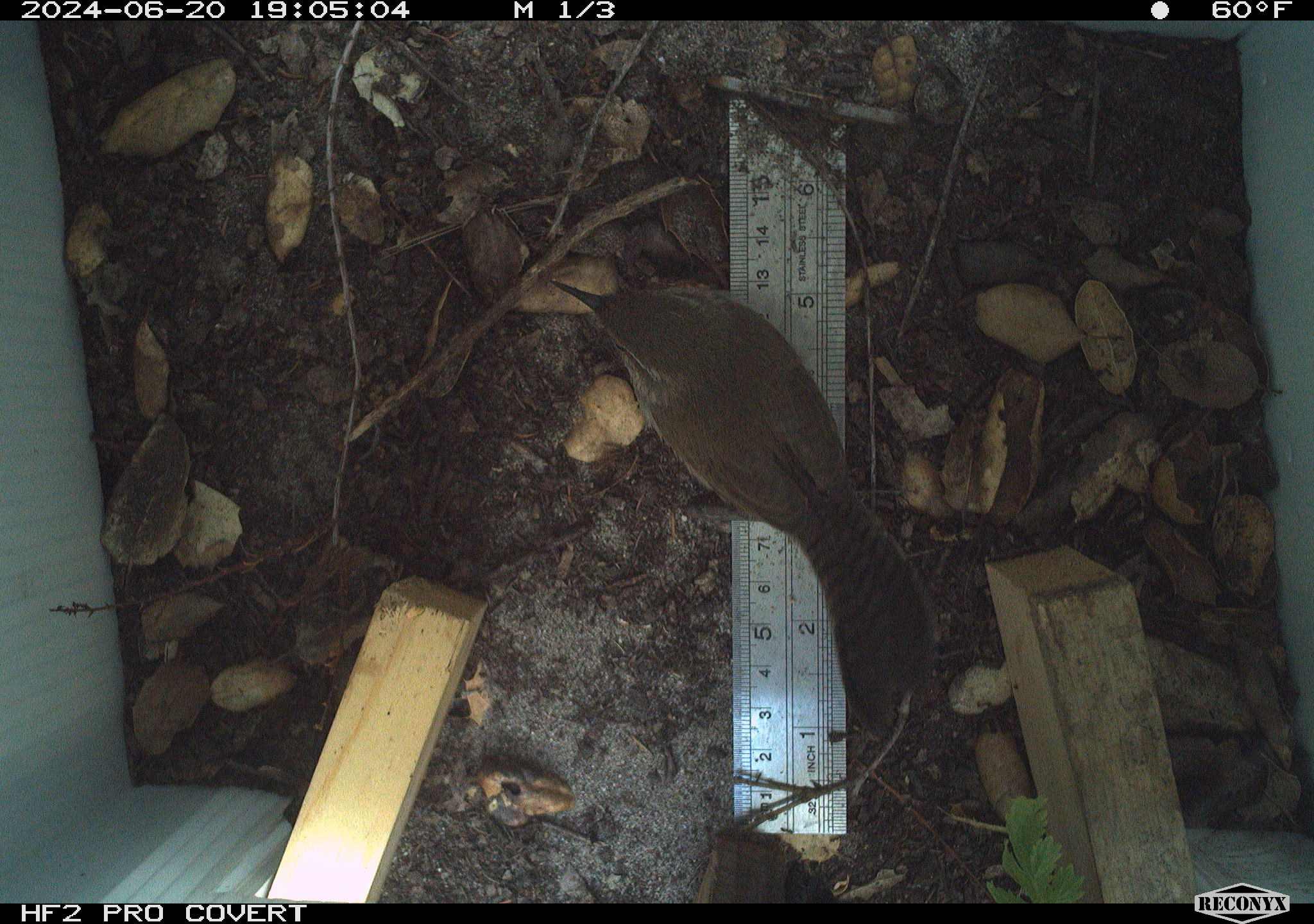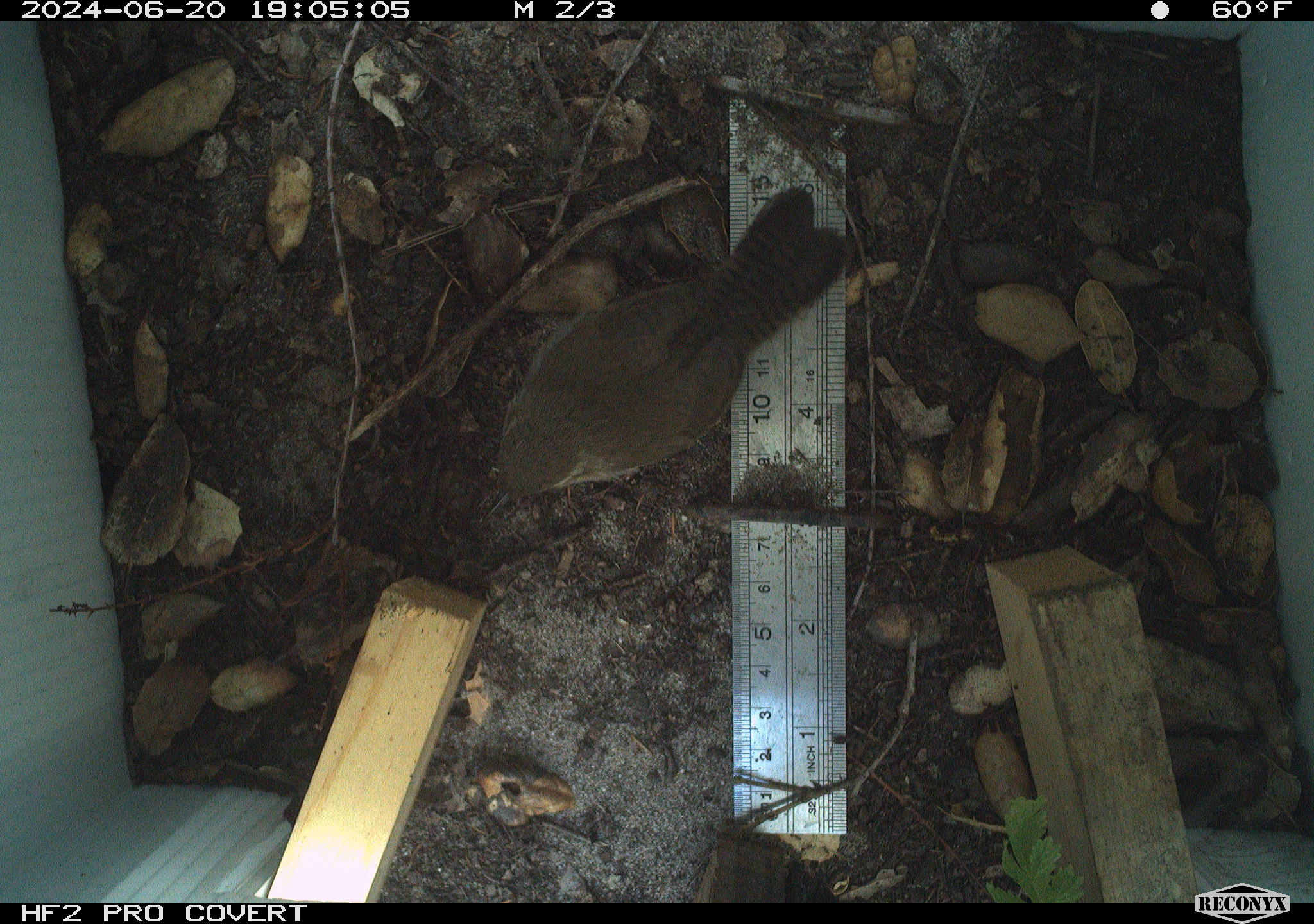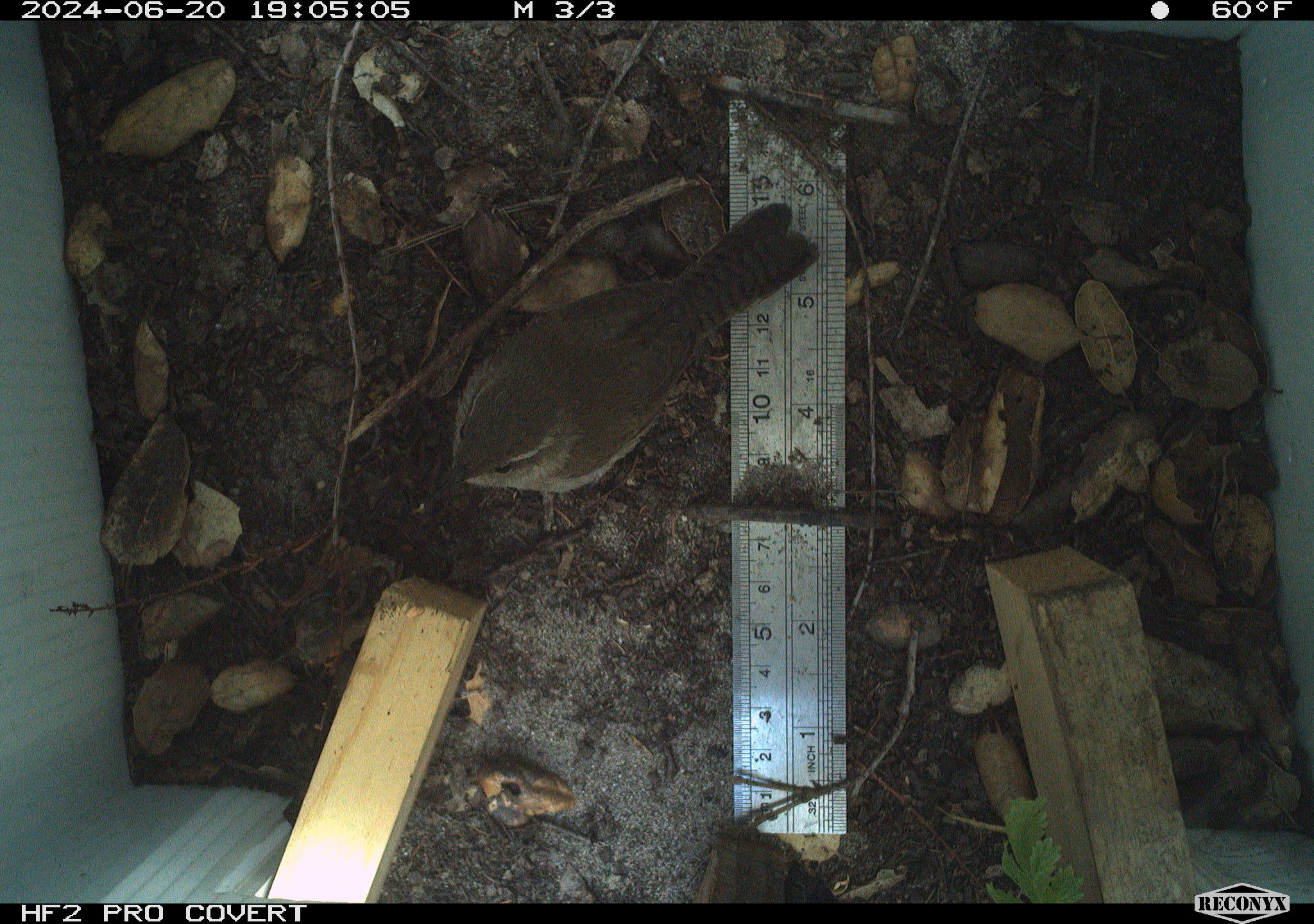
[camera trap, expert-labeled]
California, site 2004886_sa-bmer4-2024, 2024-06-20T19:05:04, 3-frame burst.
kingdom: Animalia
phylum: Chordata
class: Aves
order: Passeriformes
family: Troglodytidae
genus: Thryomanes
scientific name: Thryomanes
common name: wren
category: thryomanes species